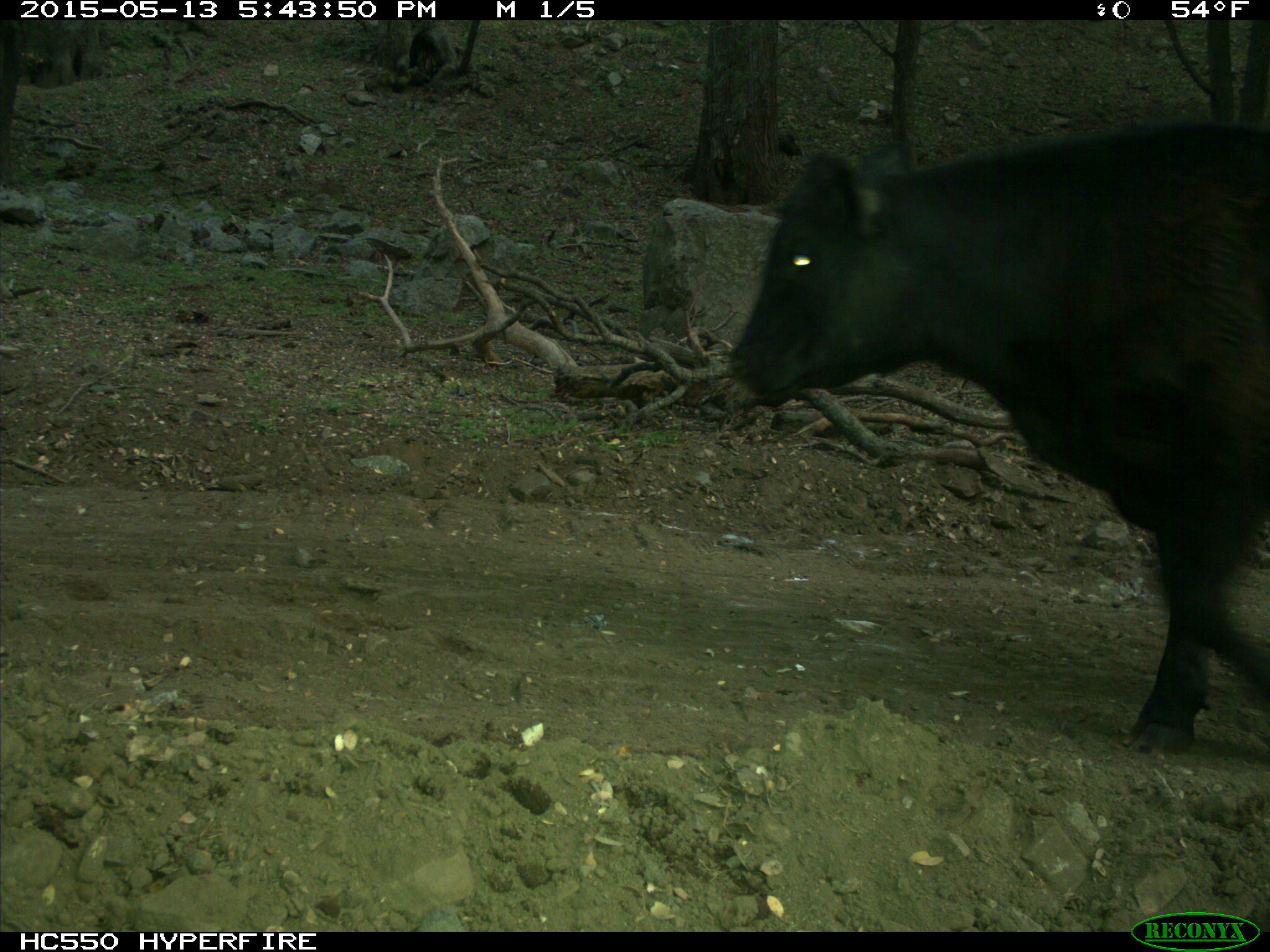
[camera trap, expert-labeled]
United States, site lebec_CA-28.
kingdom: Animalia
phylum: Chordata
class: Mammalia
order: Artiodactyla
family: Bovidae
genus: Bos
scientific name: Bos taurus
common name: domestic cow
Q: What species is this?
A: Bos taurus (domestic cow).